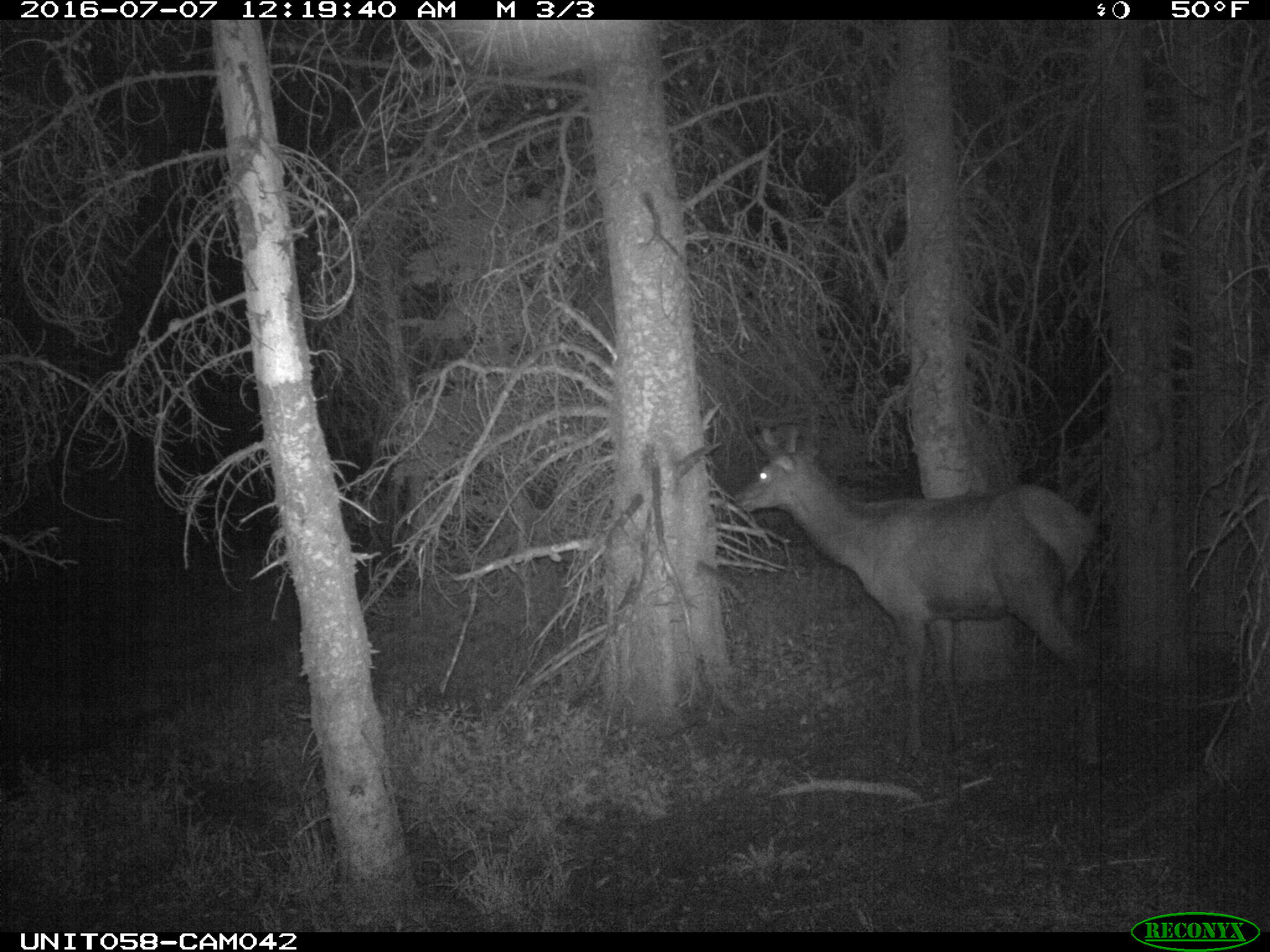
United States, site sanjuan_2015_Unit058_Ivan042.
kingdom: Animalia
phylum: Chordata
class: Mammalia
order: Artiodactyla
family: Cervidae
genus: Cervus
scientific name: Cervus elaphus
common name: red deer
Cervus elaphus (red deer).